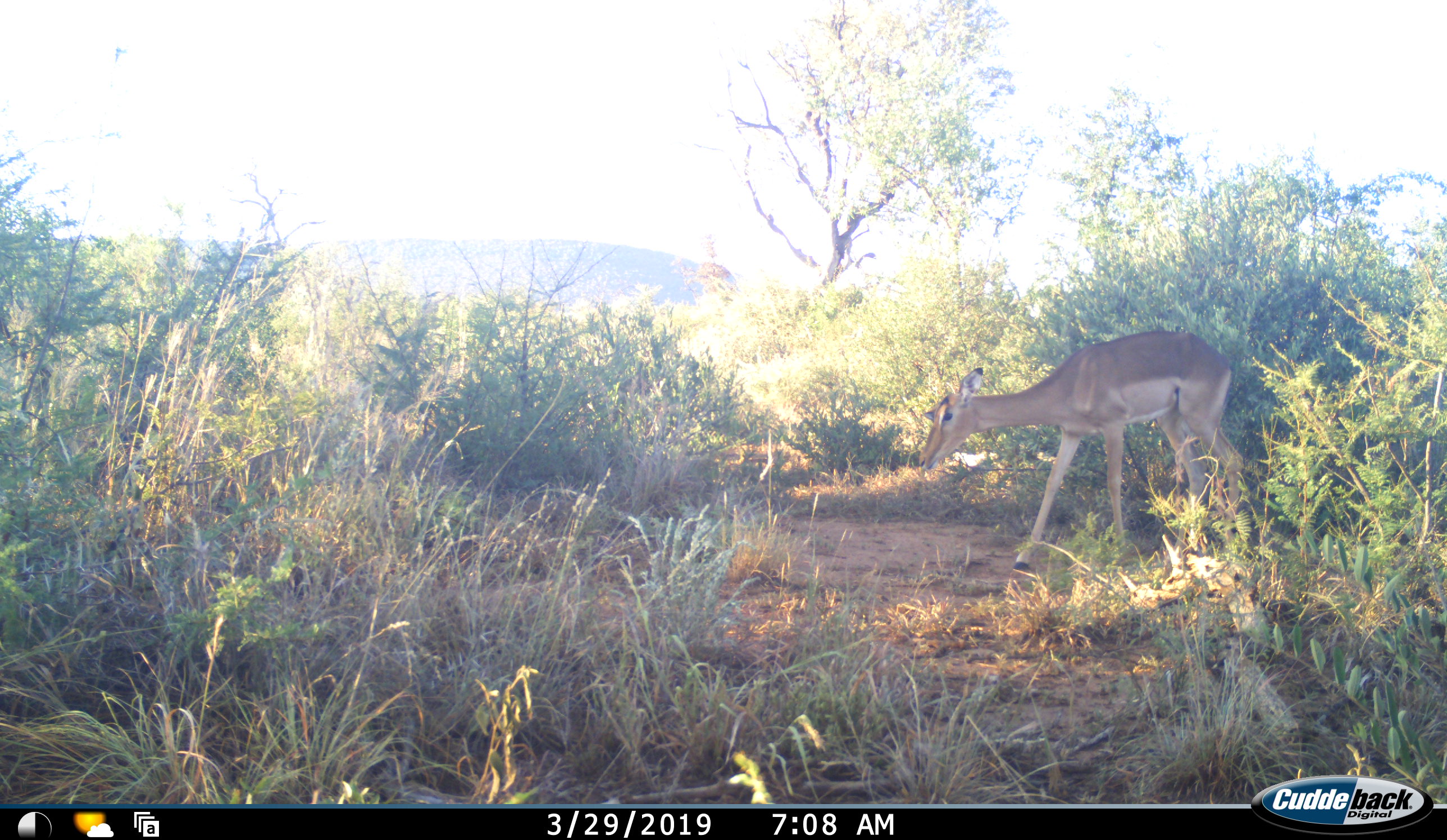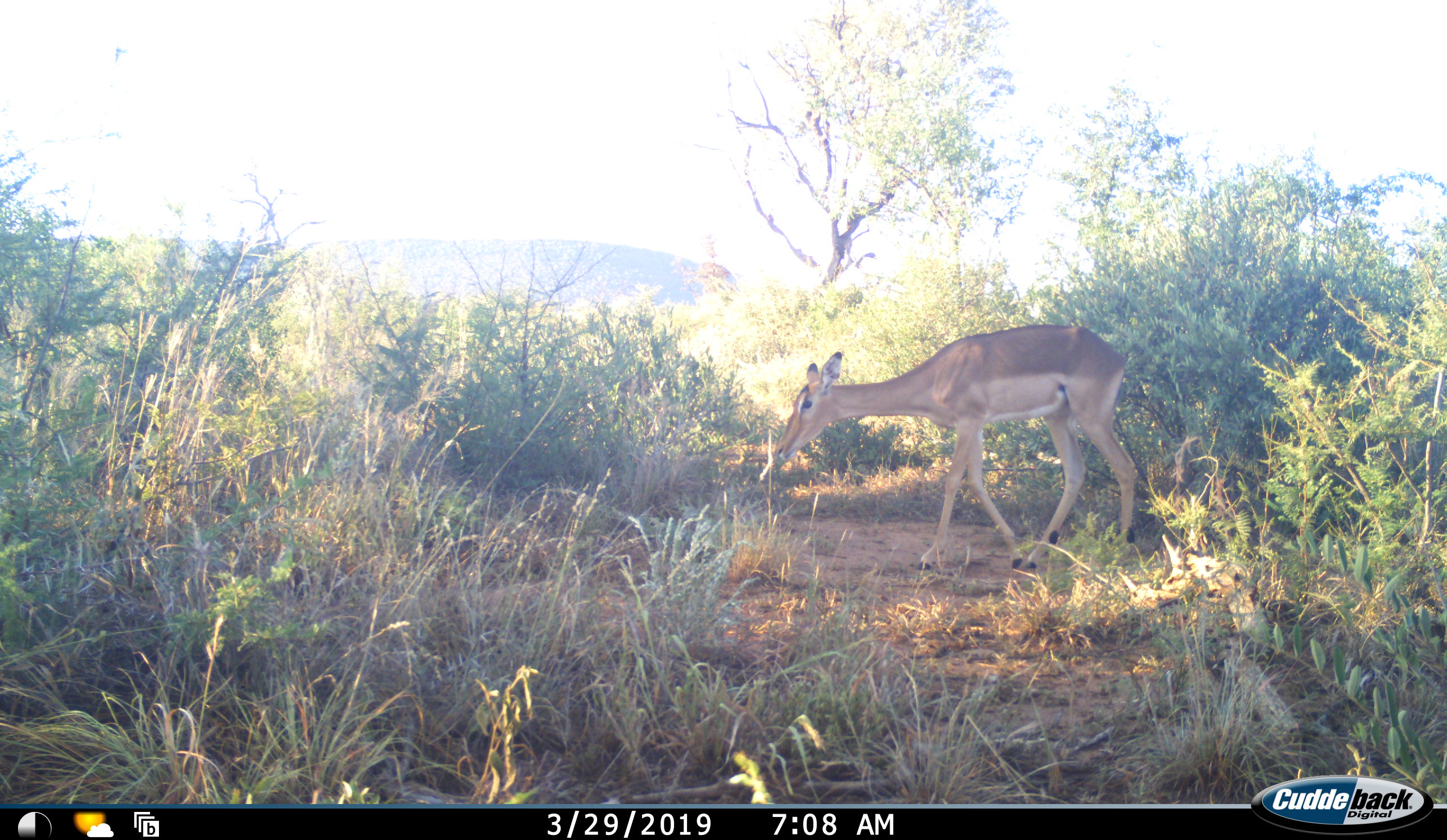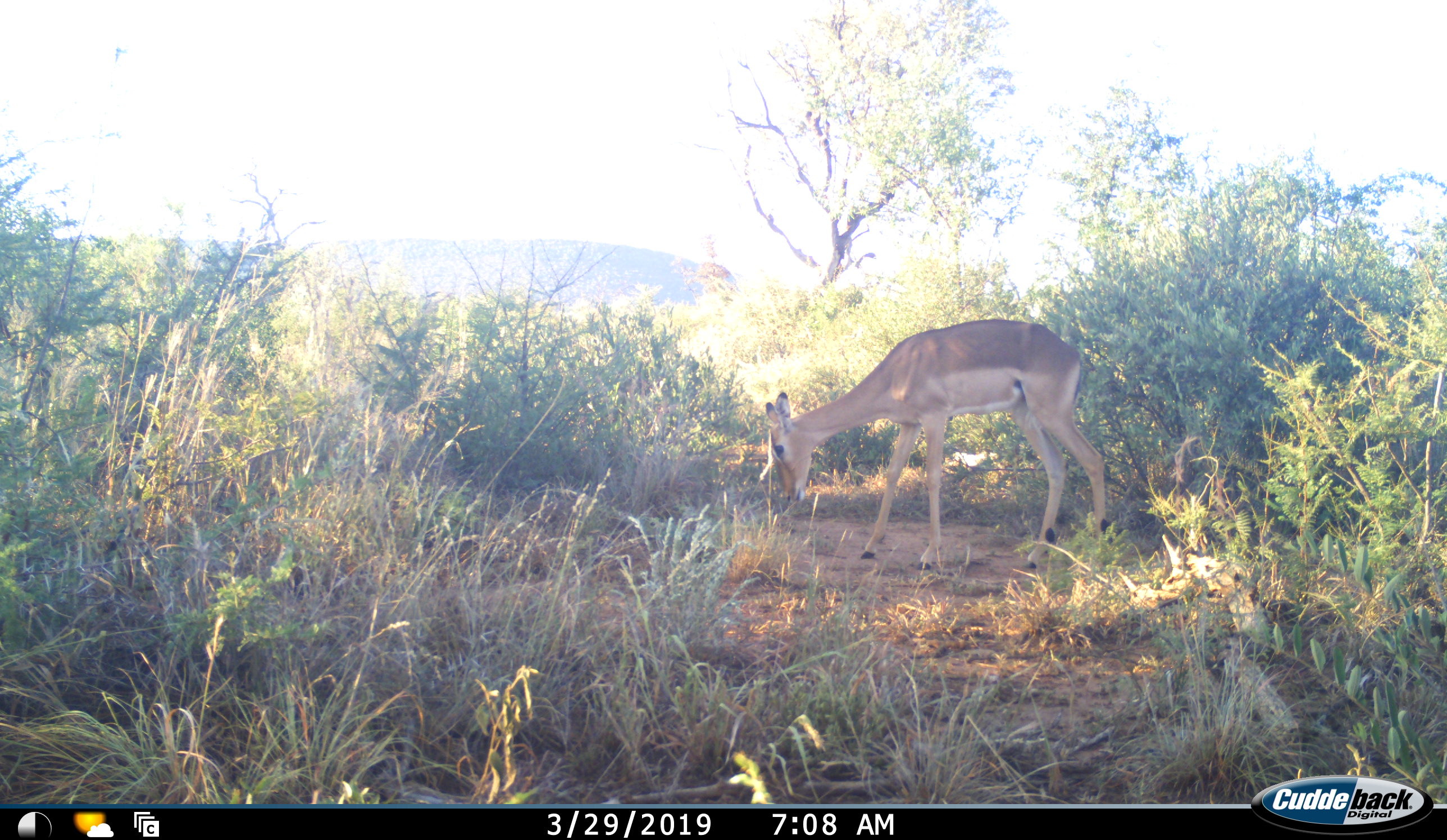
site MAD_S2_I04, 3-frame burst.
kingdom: Animalia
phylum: Chordata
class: Mammalia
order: Artiodactyla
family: Bovidae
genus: Aepyceros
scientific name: Aepyceros melampus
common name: impala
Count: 1.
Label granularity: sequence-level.